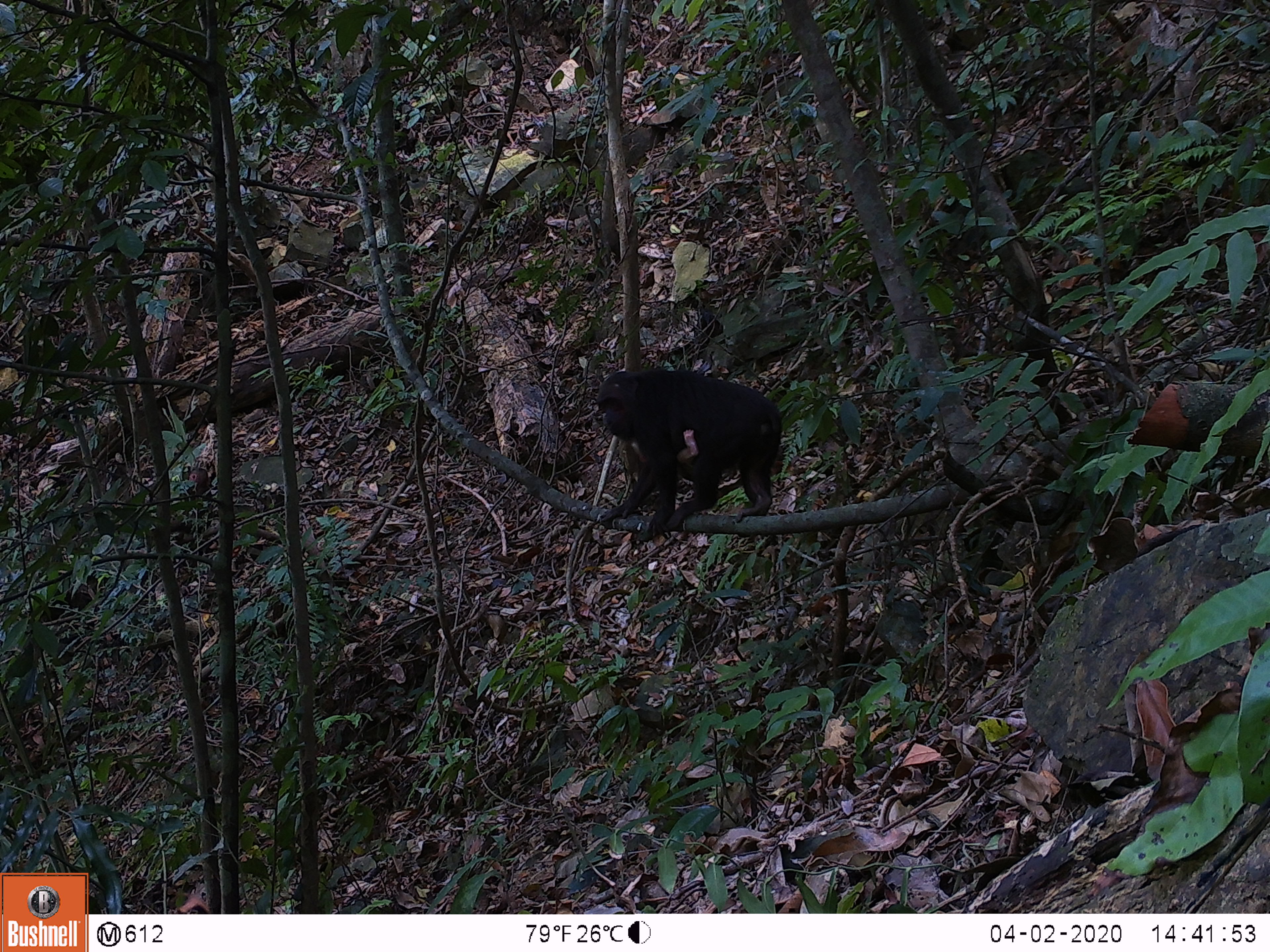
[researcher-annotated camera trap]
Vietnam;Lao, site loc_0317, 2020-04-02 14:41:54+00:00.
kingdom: Animalia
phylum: Chordata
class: Mammalia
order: Primates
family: Cercopithecidae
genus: Macaca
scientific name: Macaca arctoides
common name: stump-tailed macaque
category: stump tailed macaque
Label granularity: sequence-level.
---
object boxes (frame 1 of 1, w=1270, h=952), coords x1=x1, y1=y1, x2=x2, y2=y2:
stump tailed macaque: x1=597, y1=370, x2=782, y2=539; x1=631, y1=429, x2=713, y2=480